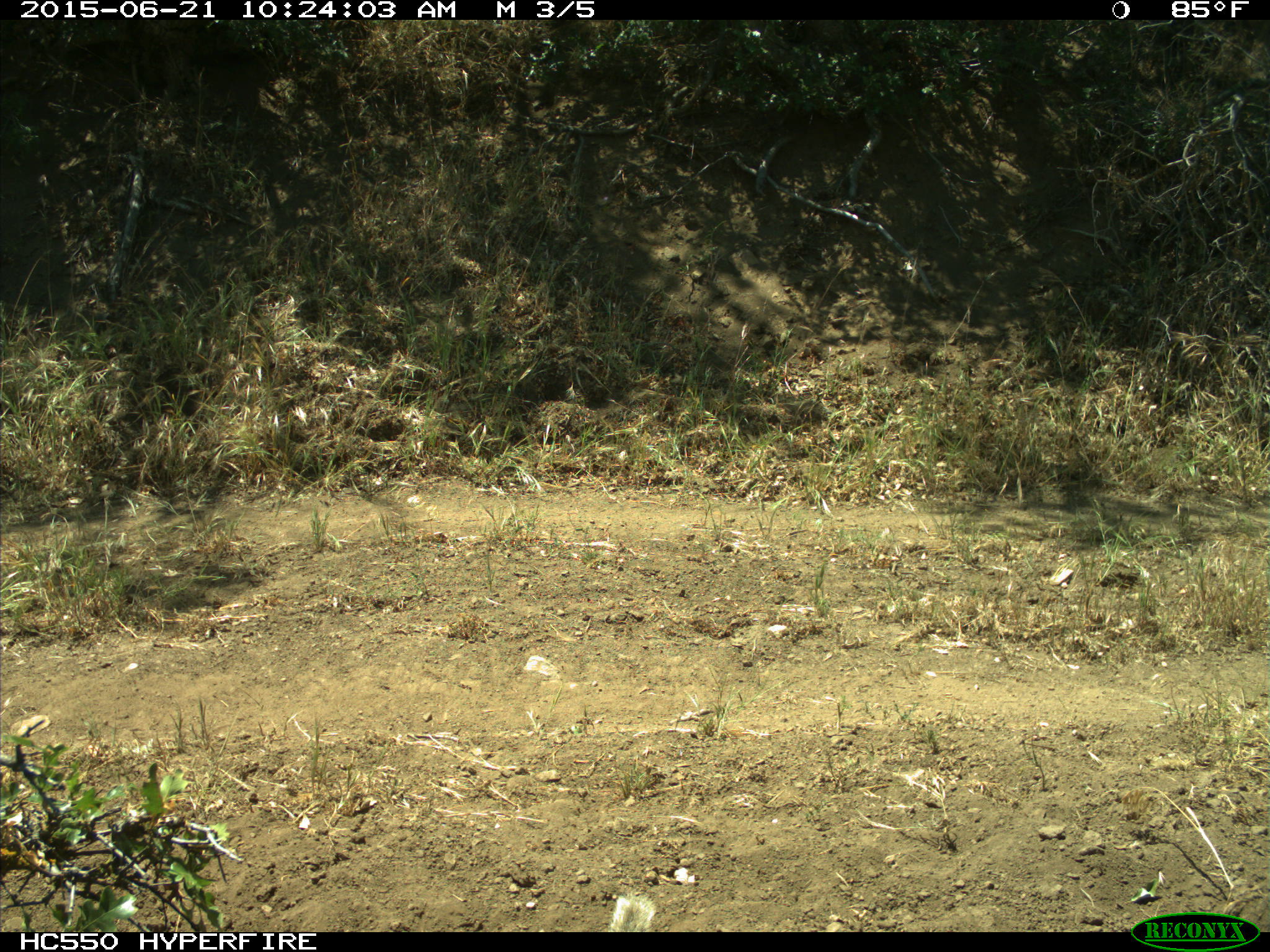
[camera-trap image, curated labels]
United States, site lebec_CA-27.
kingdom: Animalia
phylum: Chordata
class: Mammalia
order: Rodentia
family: Sciuridae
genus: Otospermophilus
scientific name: Otospermophilus beecheyi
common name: california ground squirrel